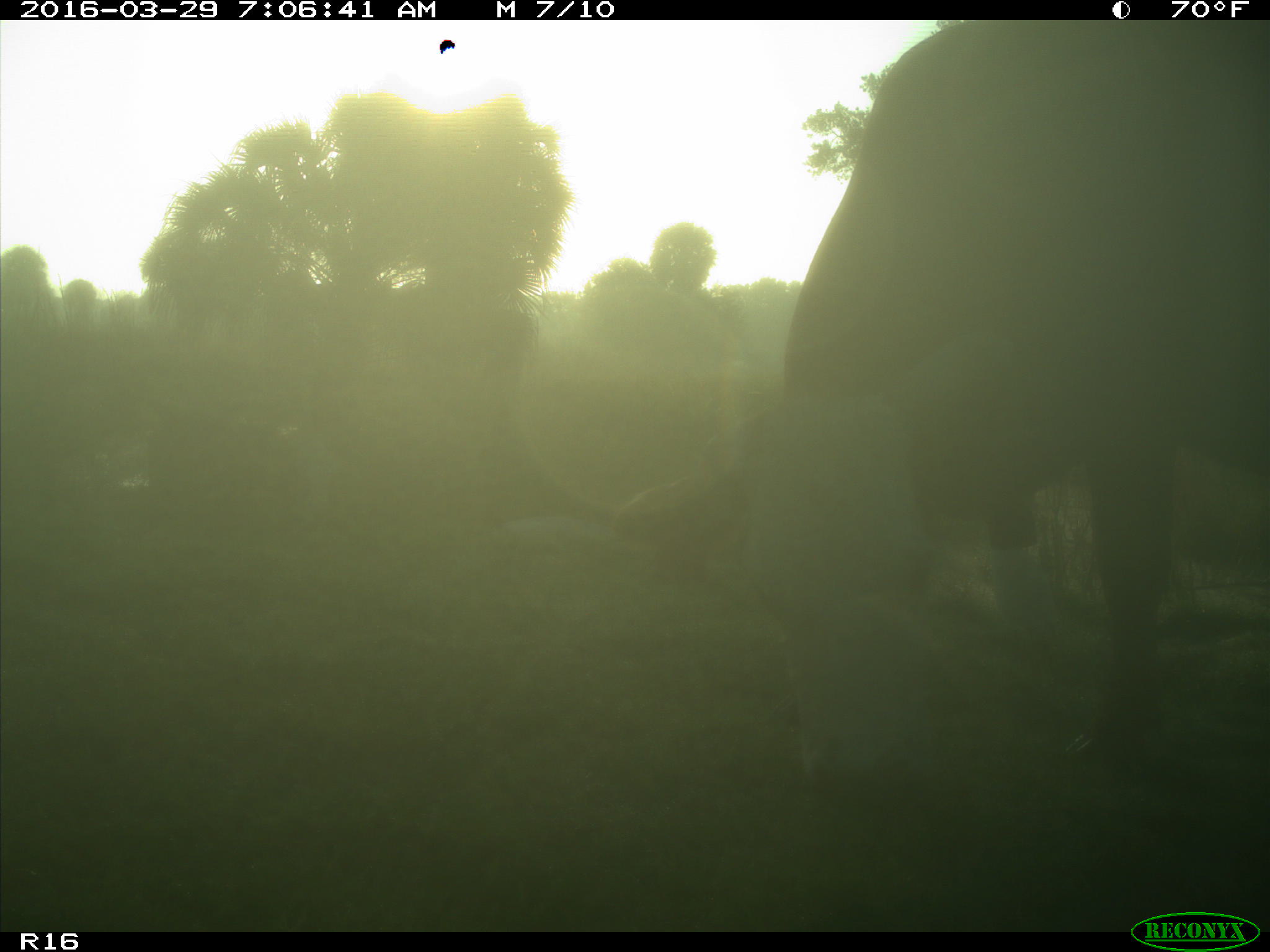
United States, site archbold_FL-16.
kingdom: Animalia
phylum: Chordata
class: Mammalia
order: Artiodactyla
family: Bovidae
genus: Bos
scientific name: Bos taurus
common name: domestic cow